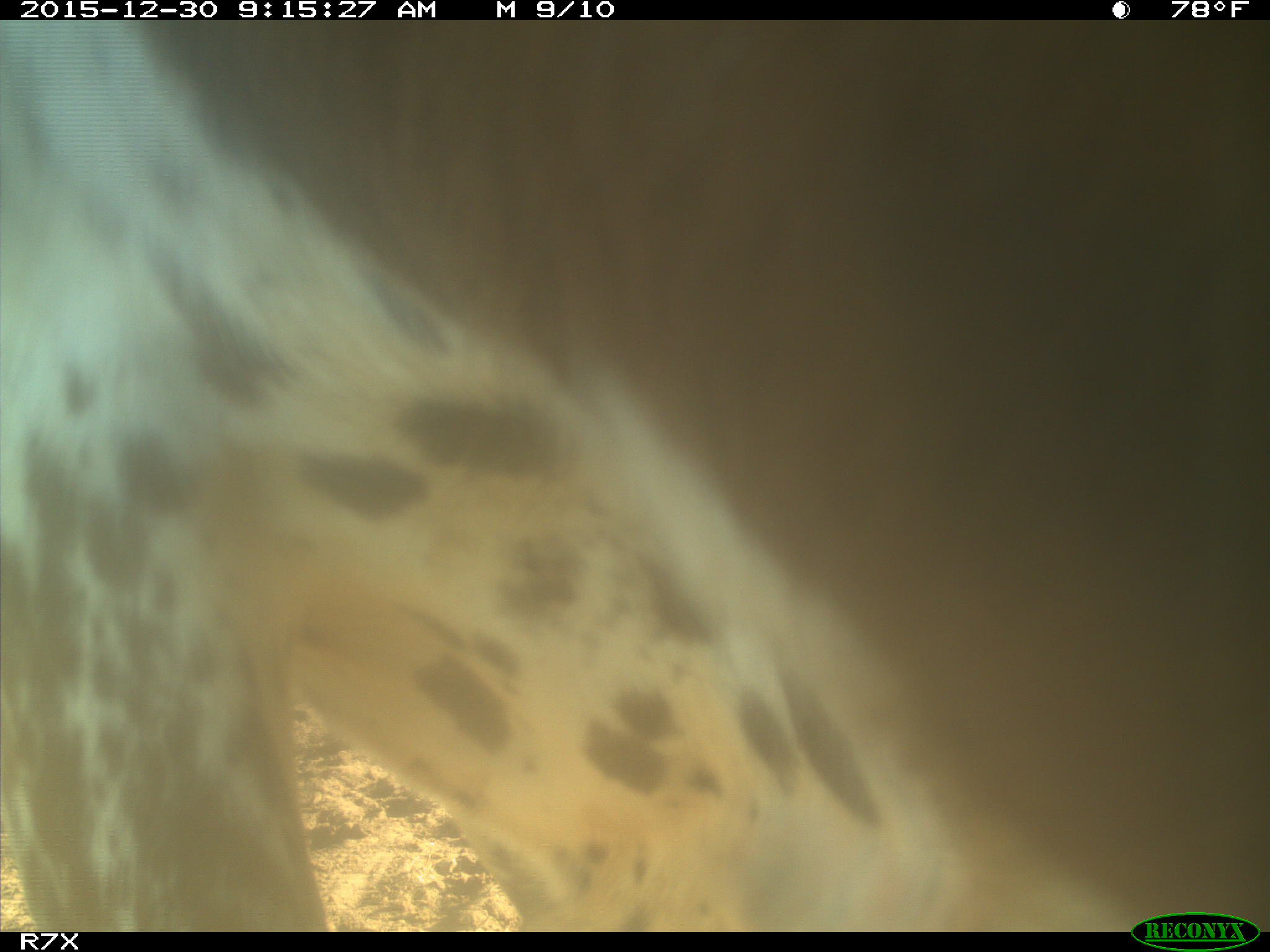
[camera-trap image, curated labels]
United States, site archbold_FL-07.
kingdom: Animalia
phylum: Chordata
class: Mammalia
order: Artiodactyla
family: Bovidae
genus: Bos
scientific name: Bos taurus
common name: domestic cow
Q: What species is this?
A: Bos taurus (domestic cow).